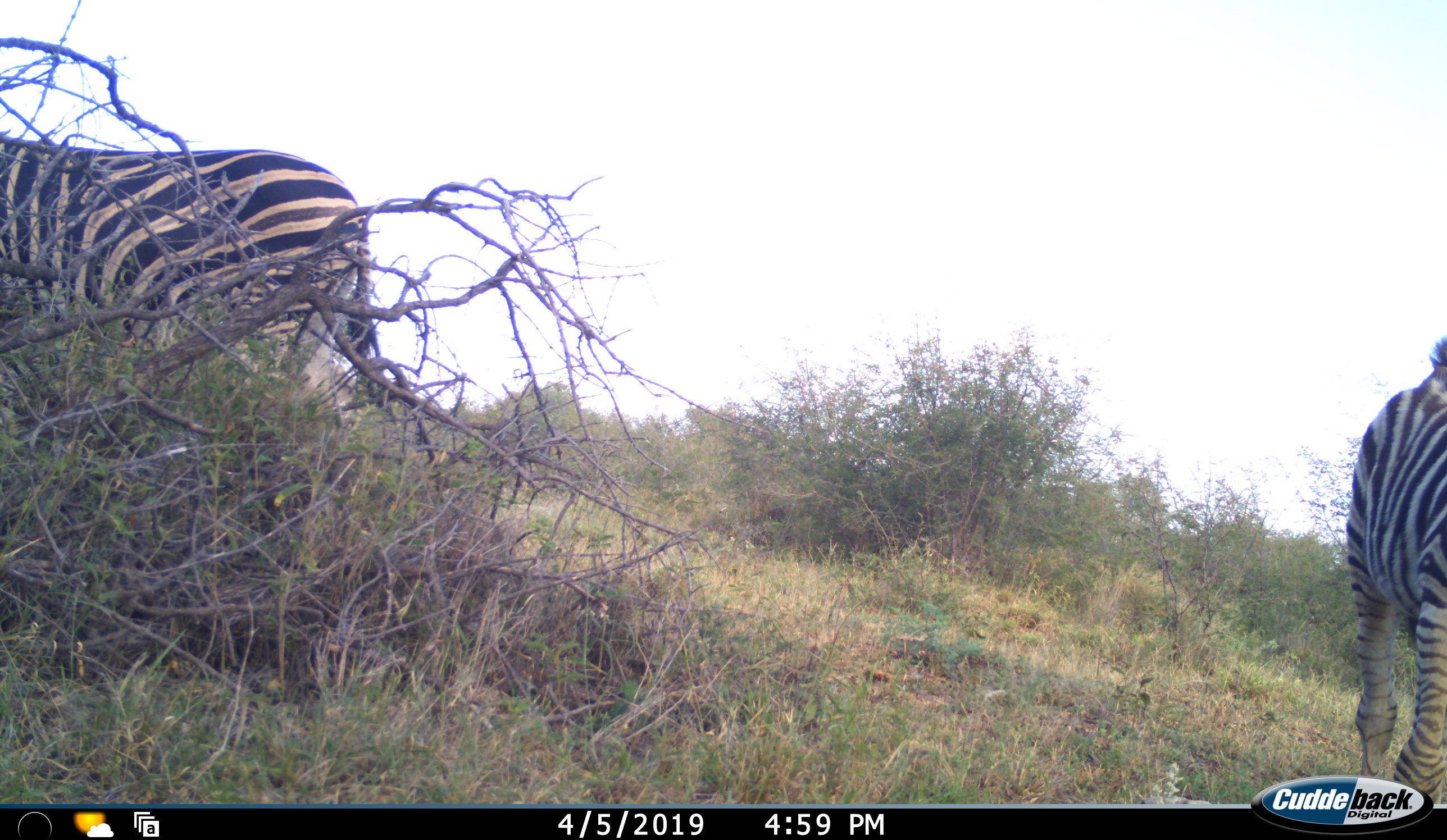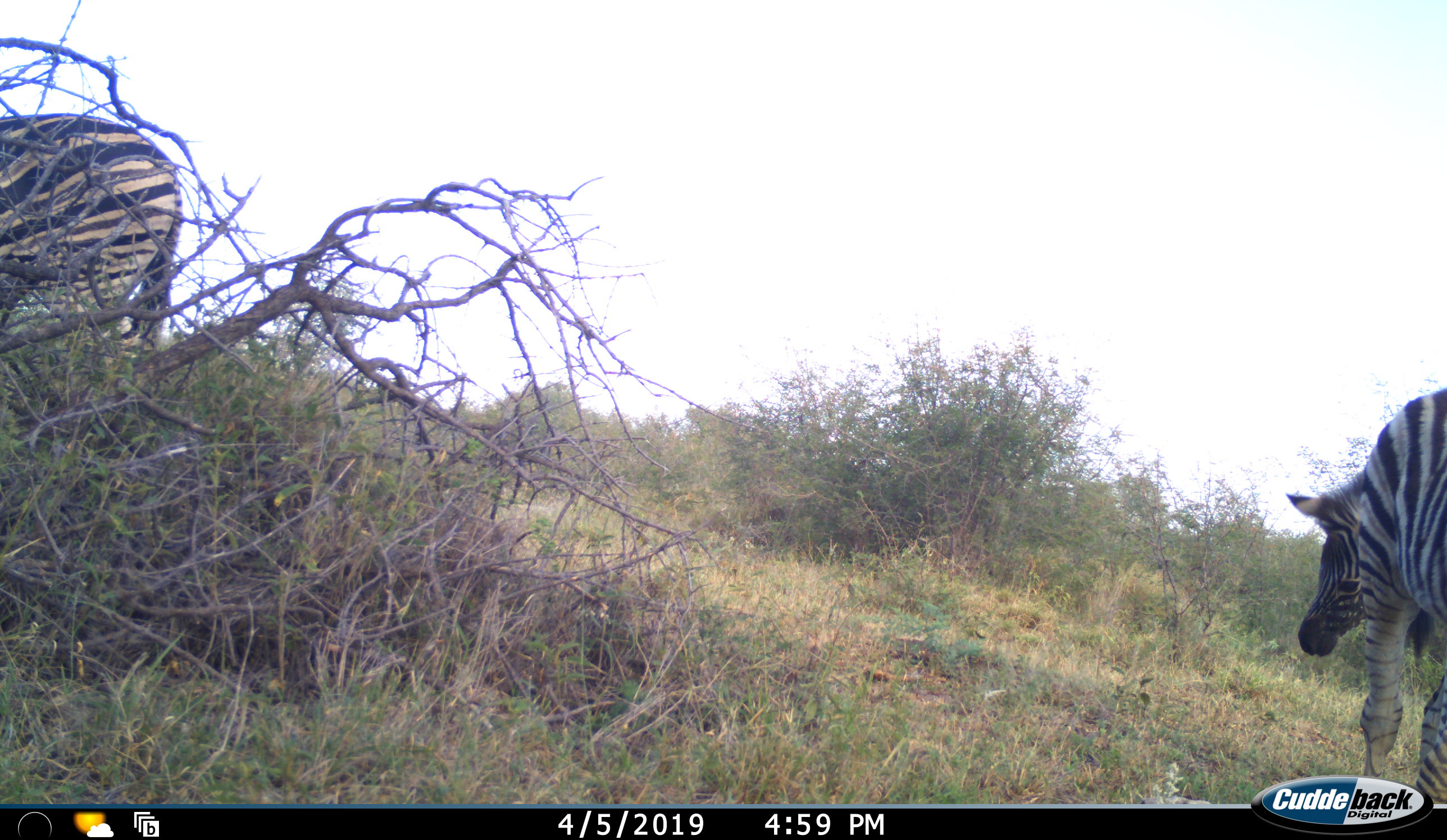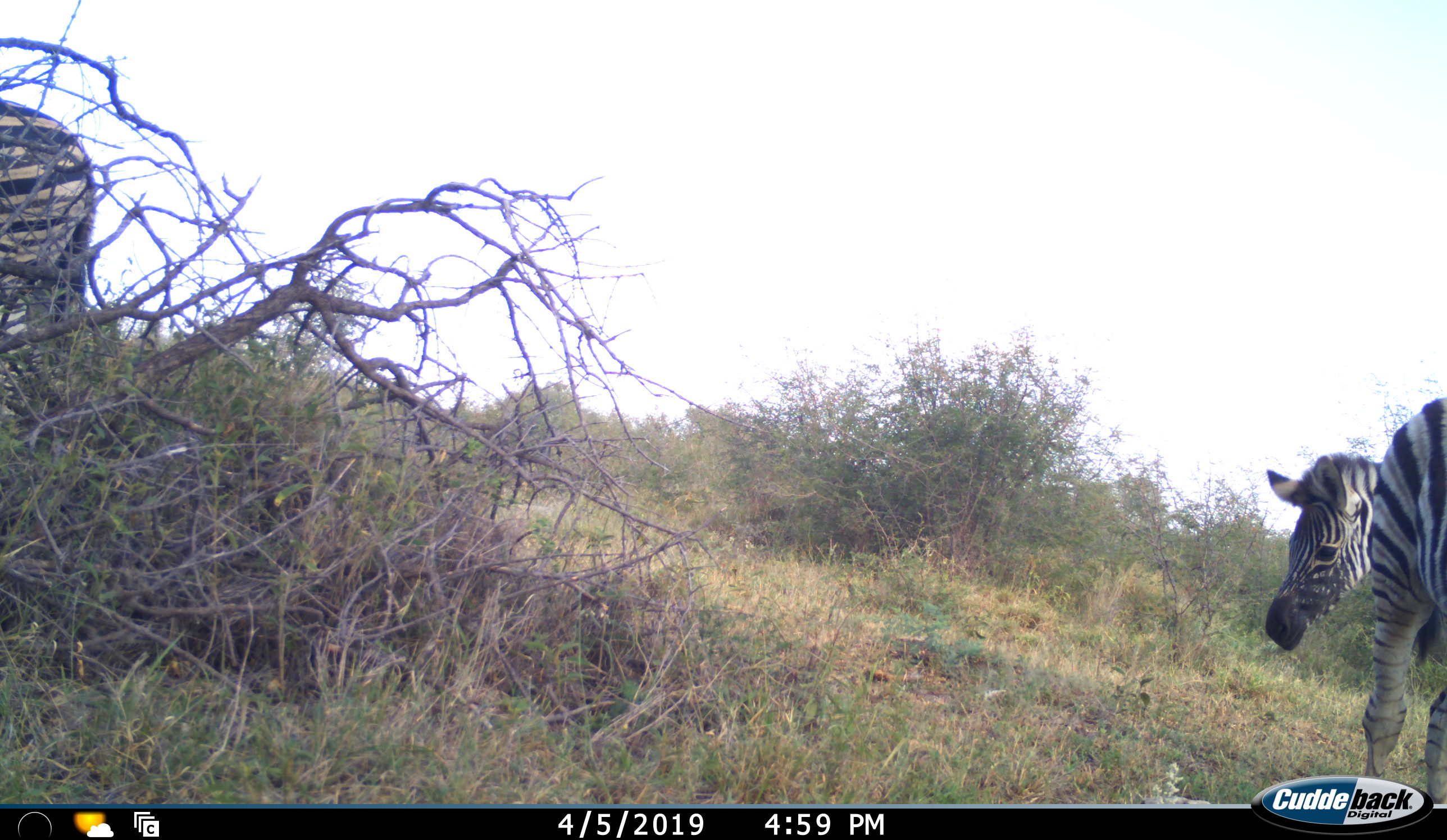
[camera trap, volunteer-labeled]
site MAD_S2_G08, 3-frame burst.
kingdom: Animalia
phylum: Chordata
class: Mammalia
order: Perissodactyla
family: Equidae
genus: Equus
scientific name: Equus quagga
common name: plains zebra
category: zebraplains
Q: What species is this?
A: Zebraplains (plains zebra) (Equus quagga).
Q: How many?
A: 2.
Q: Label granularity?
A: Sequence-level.